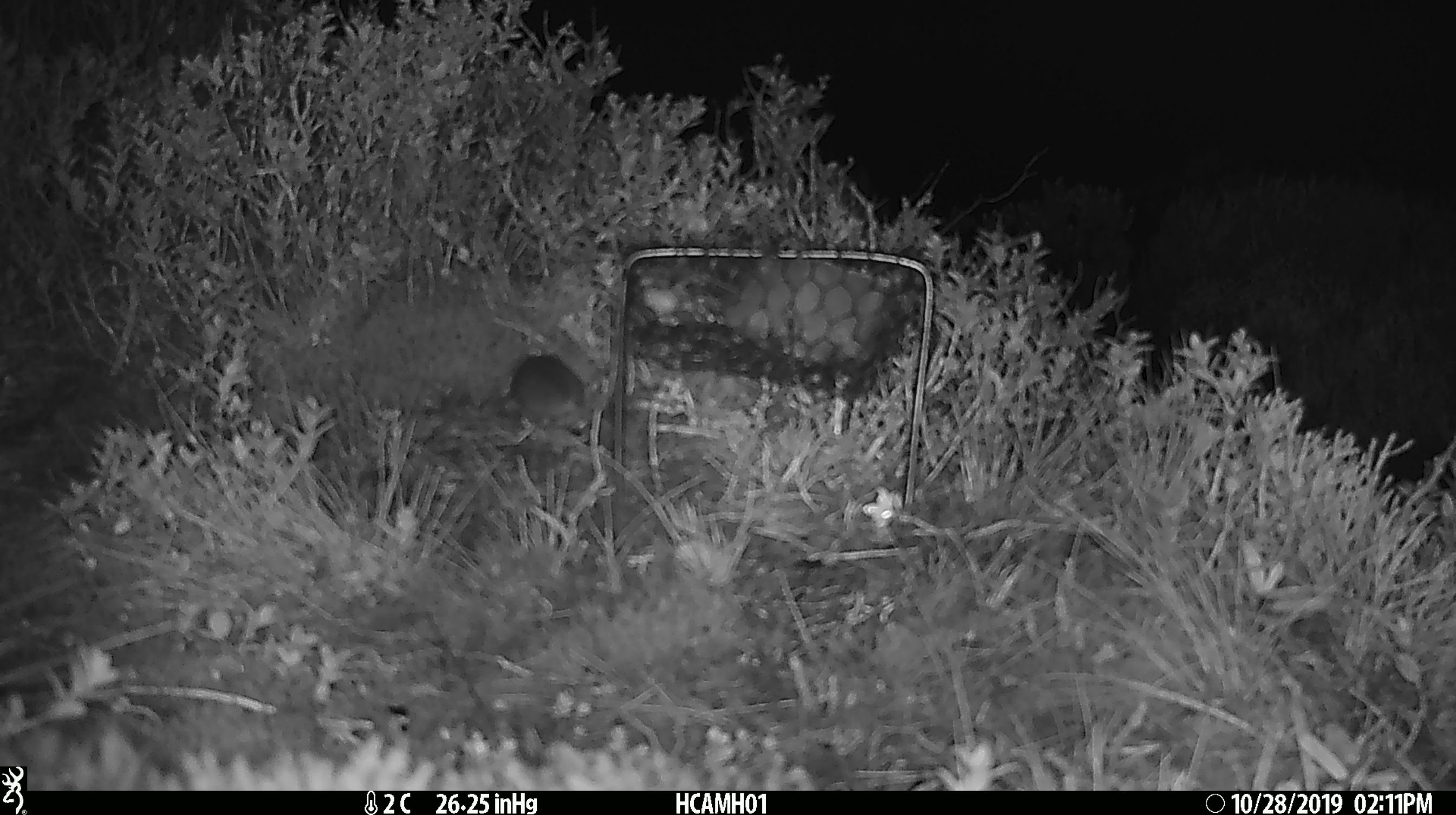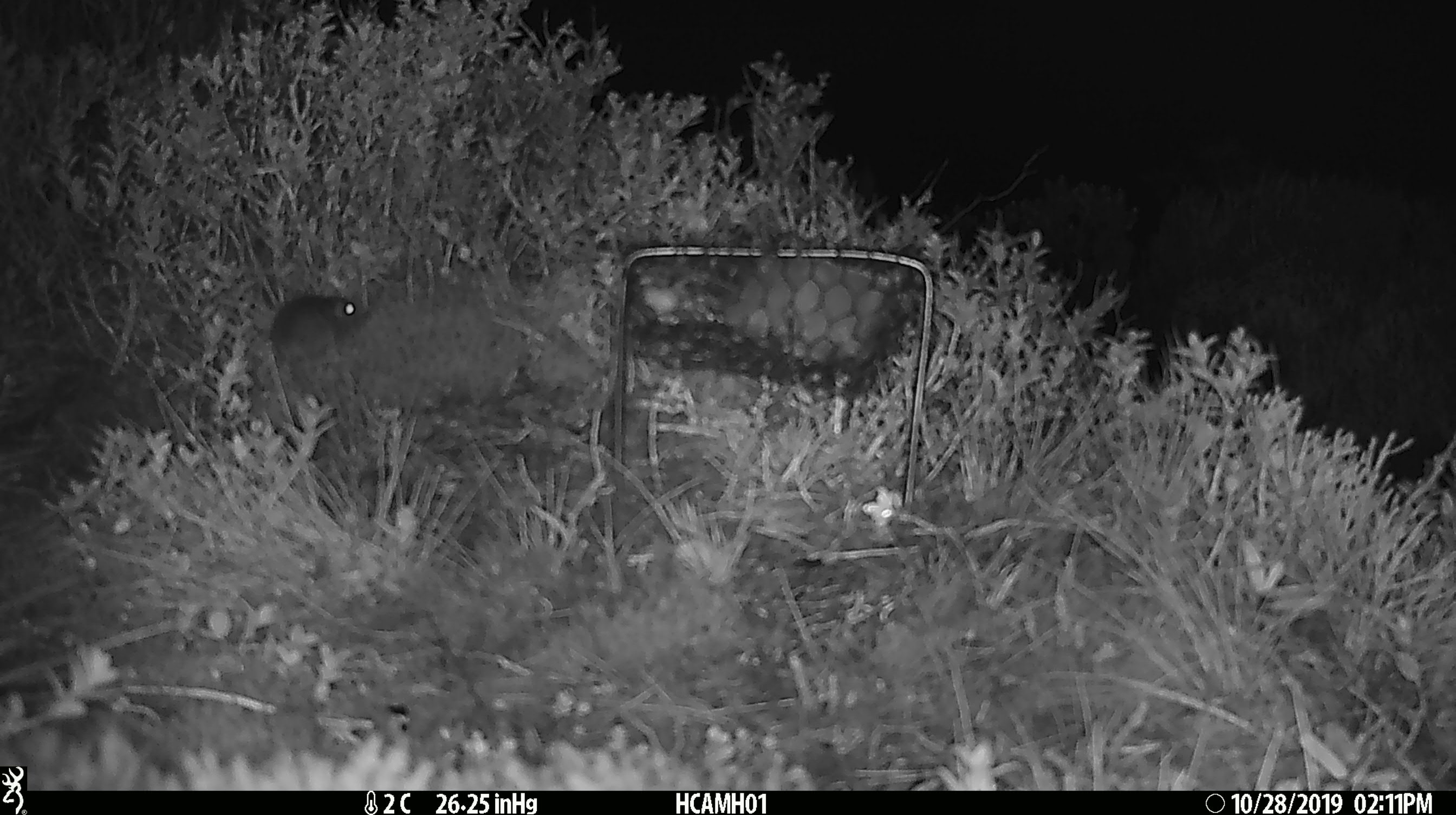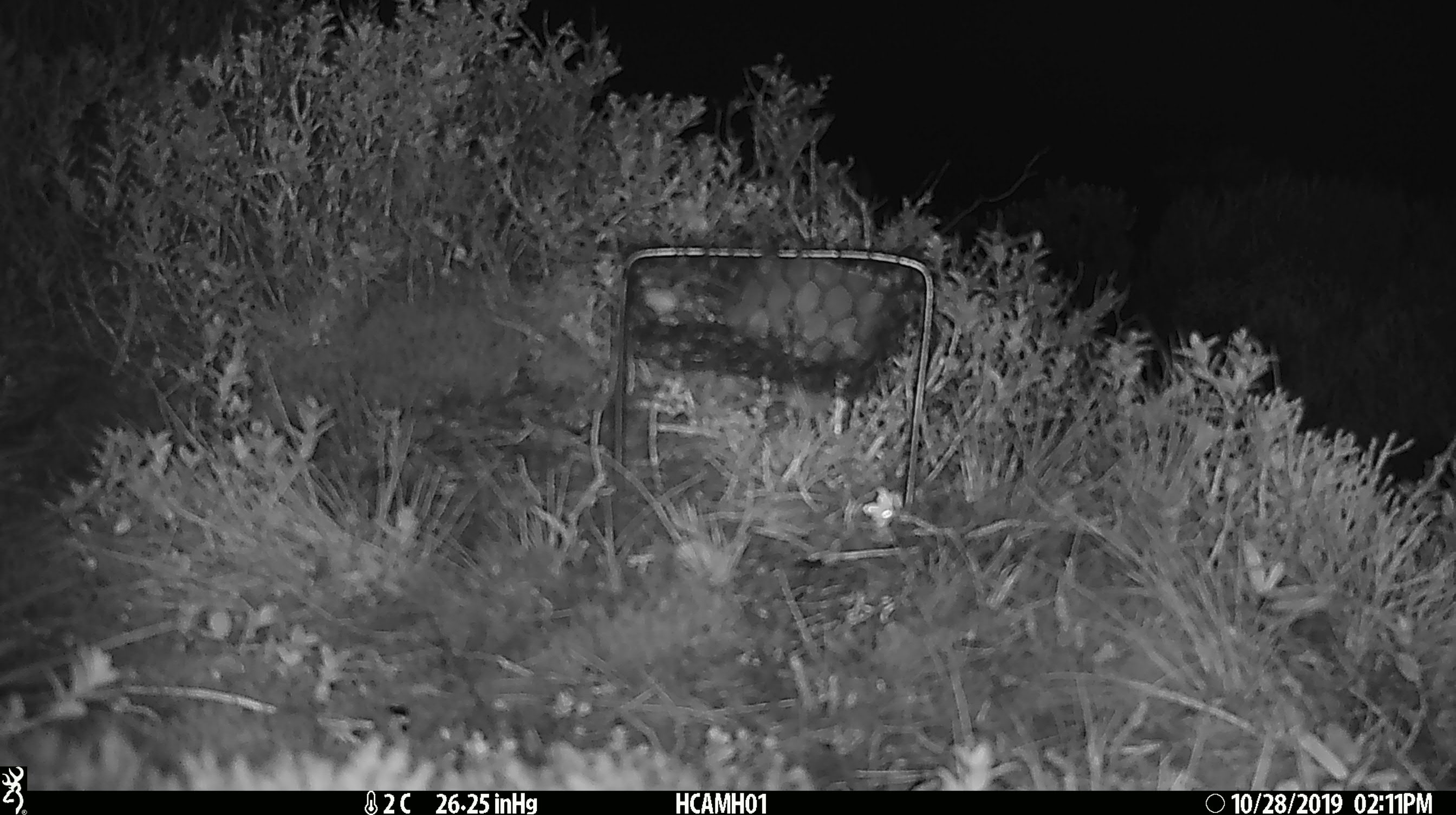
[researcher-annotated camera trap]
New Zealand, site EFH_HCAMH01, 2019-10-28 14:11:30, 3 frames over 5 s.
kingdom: Animalia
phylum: Chordata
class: Mammalia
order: Rodentia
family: Muridae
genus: Mus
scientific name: Mus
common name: mouse